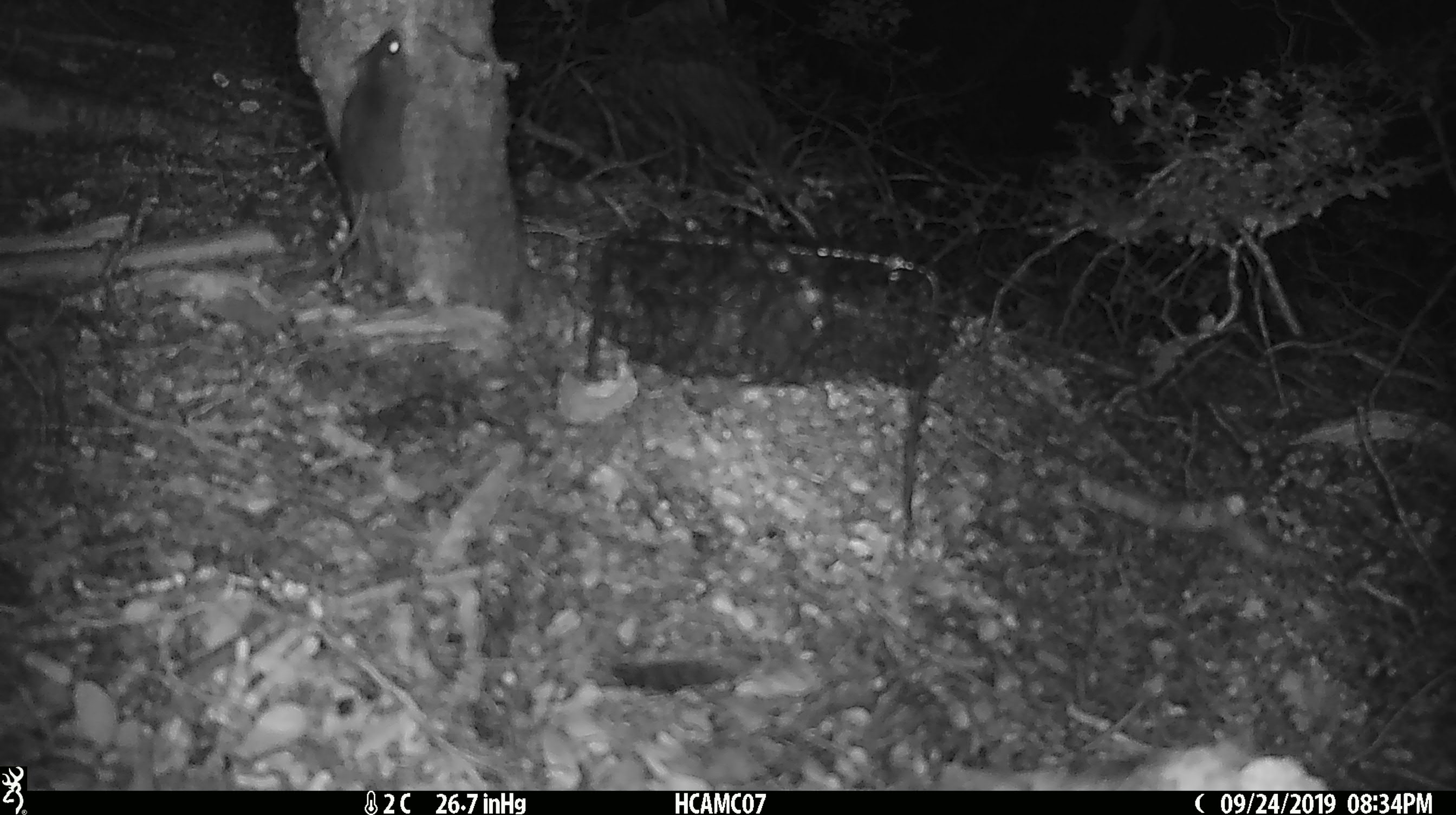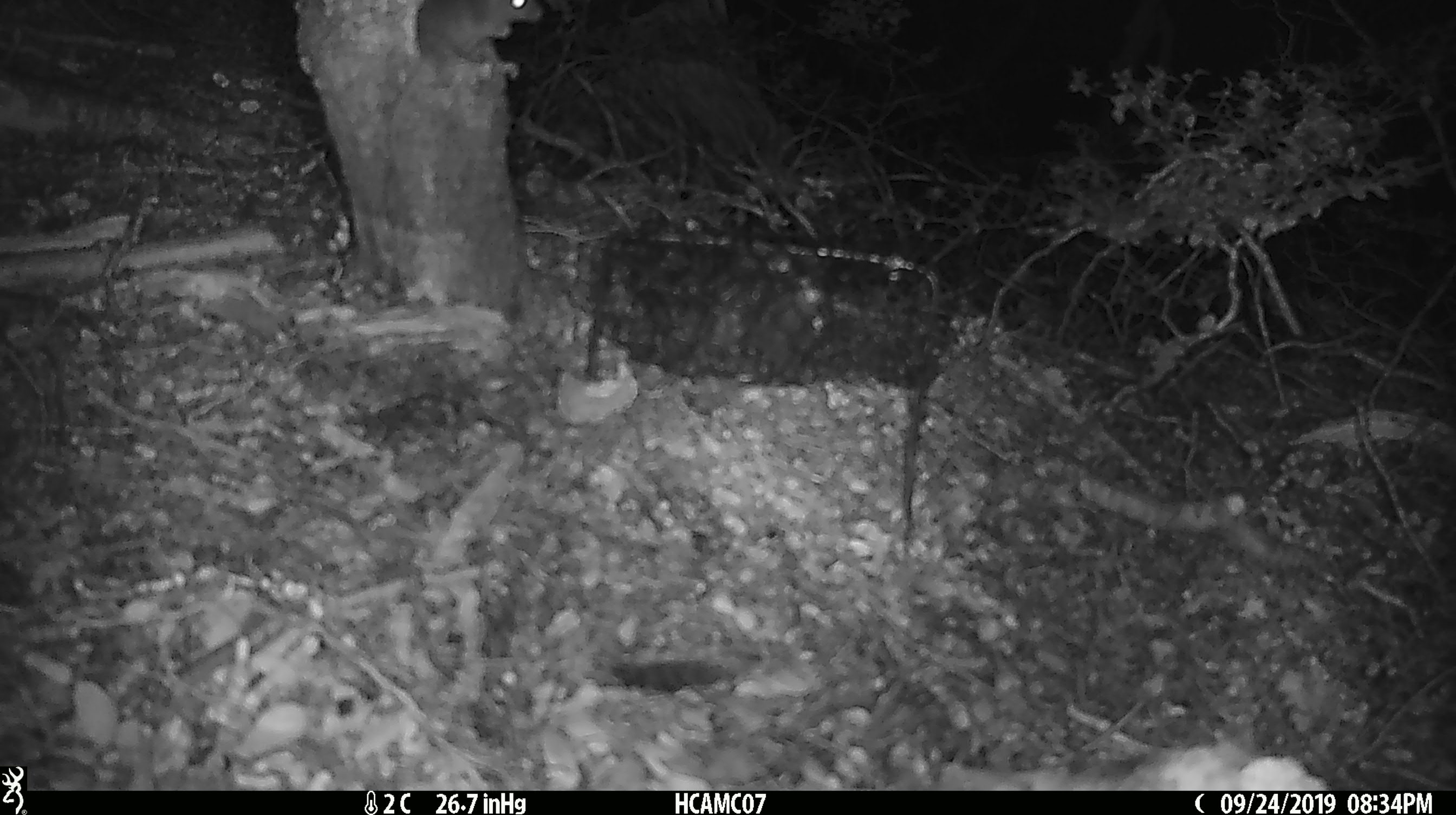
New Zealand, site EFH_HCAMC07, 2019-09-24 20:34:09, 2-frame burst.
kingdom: Animalia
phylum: Chordata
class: Mammalia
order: Rodentia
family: Muridae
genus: Mus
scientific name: Mus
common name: mouse